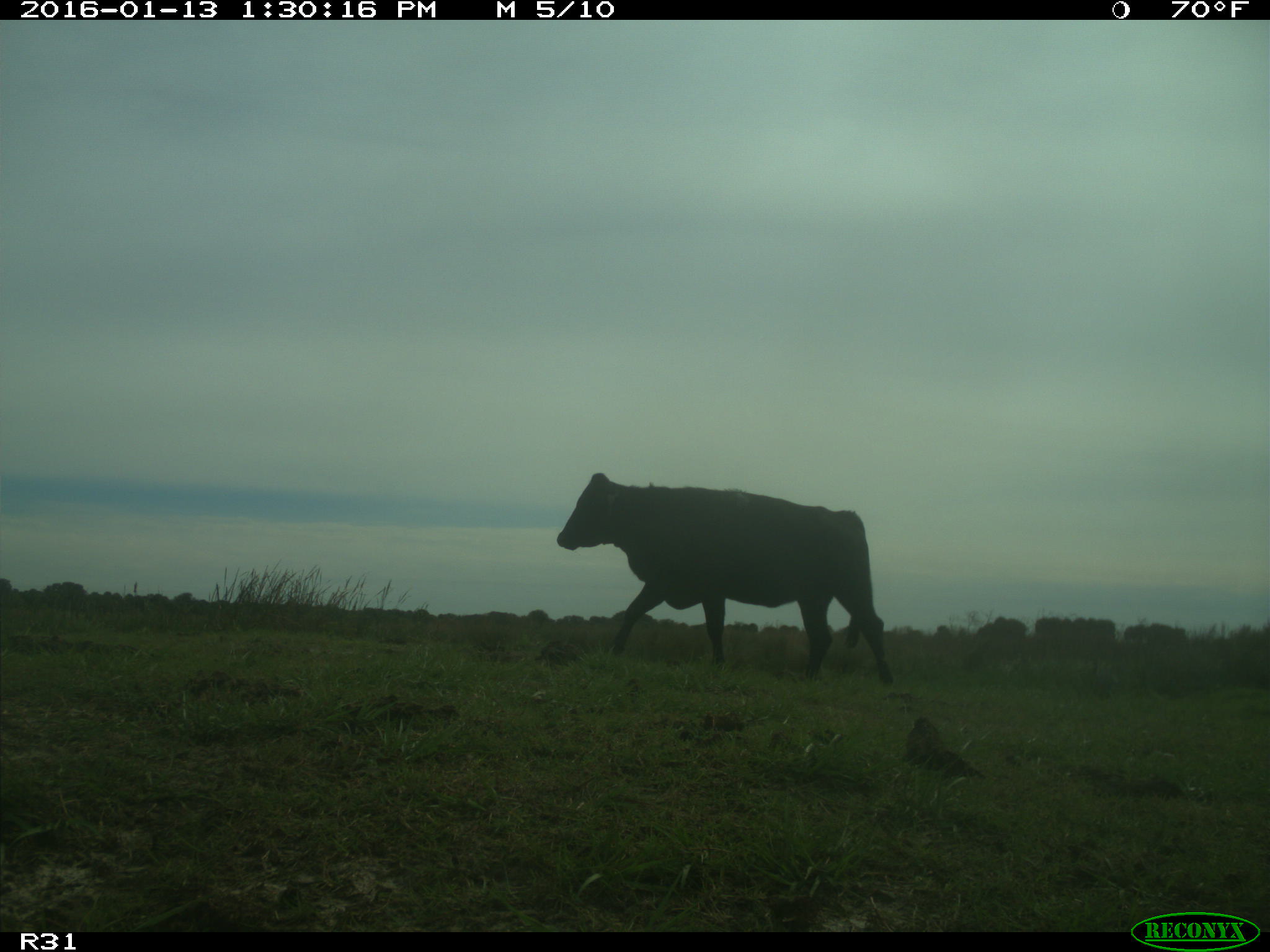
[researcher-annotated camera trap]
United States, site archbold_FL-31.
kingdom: Animalia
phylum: Chordata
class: Mammalia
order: Artiodactyla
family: Bovidae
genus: Bos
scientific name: Bos taurus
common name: domestic cow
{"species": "Bos taurus (domestic cow)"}